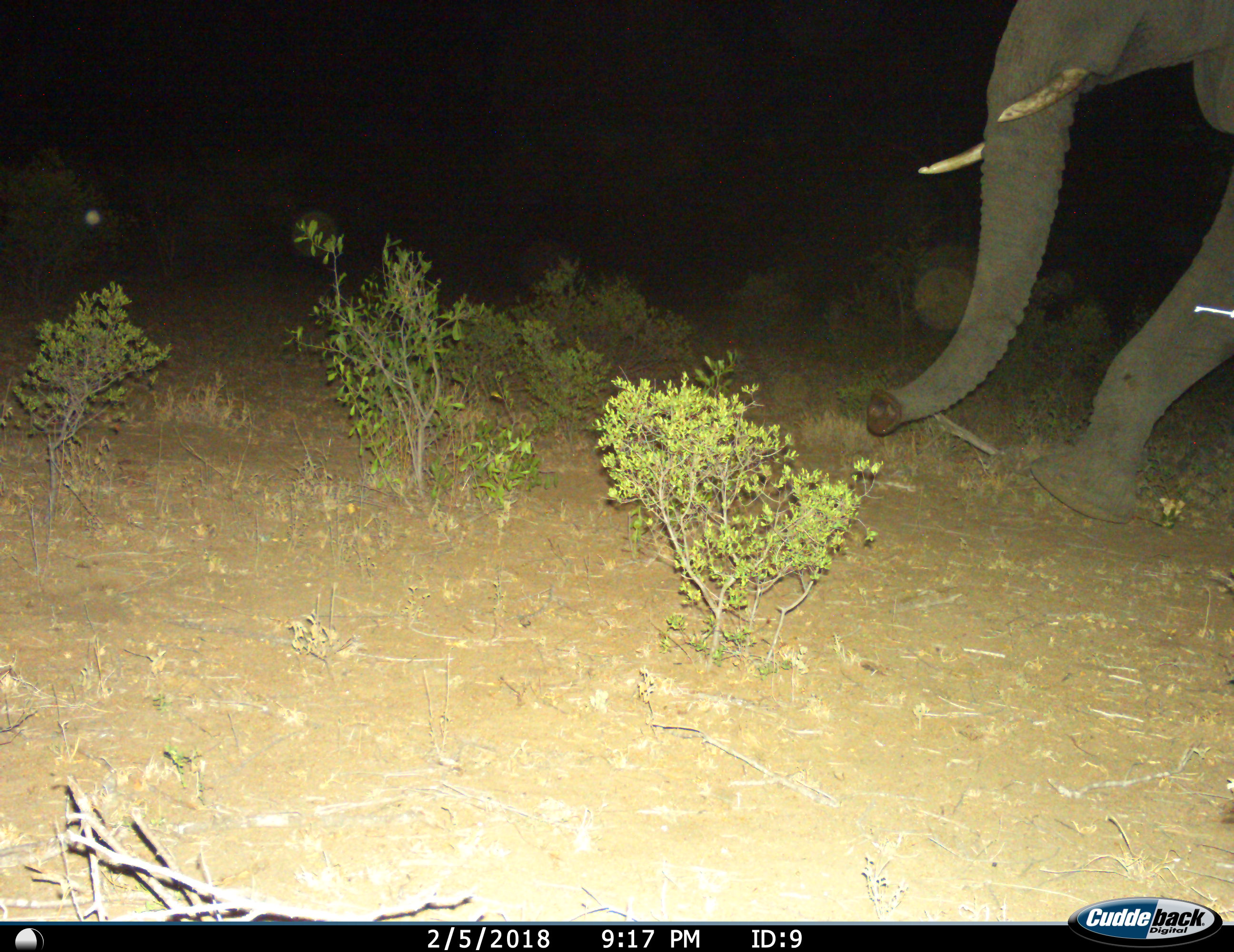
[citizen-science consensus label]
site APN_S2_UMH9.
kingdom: Animalia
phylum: Chordata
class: Mammalia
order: Proboscidea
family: Elephantidae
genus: Loxodonta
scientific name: Loxodonta africana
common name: african bush elephant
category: elephant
Elephant (african bush elephant) (Loxodonta africana), count 1. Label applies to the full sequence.